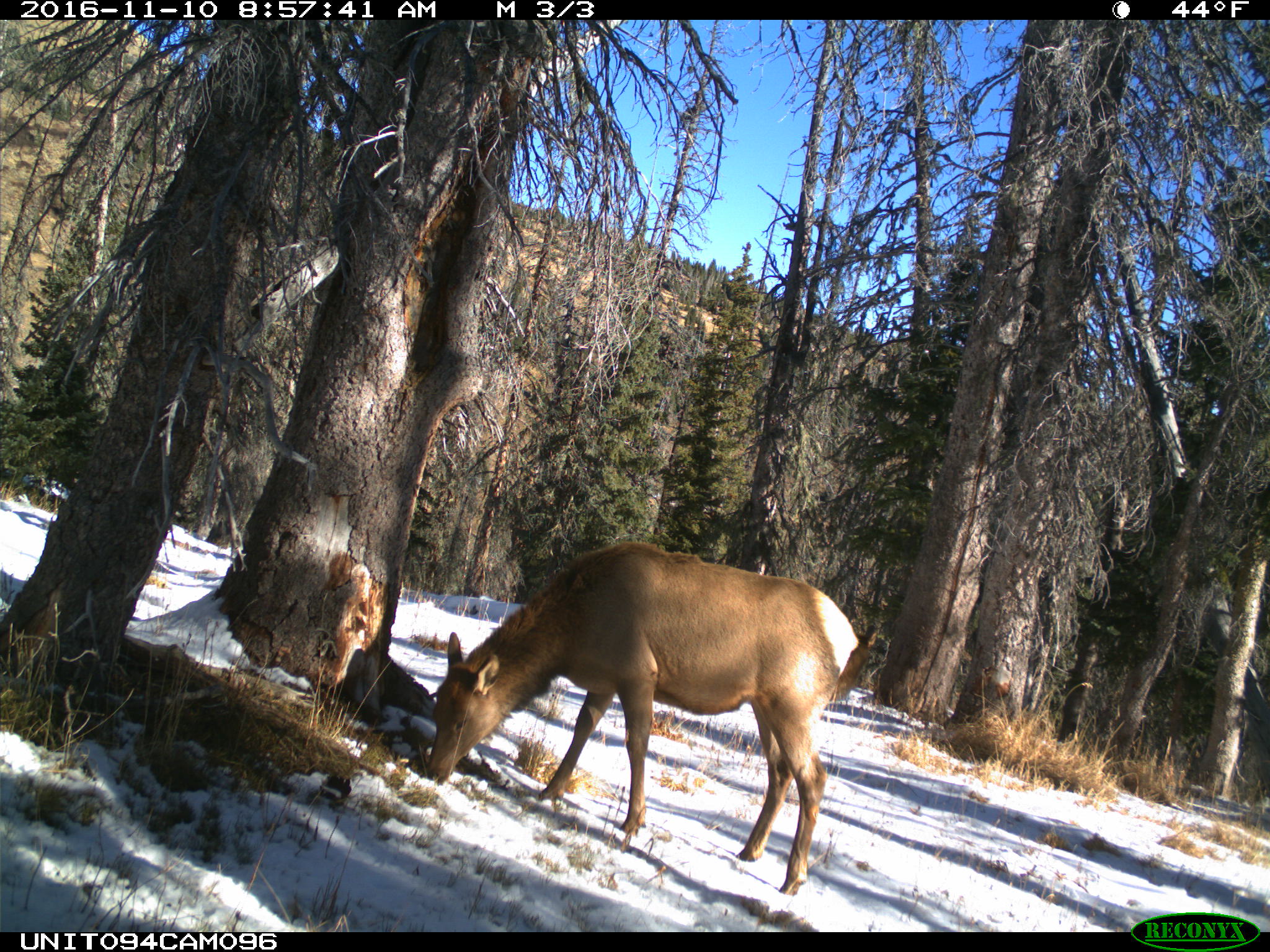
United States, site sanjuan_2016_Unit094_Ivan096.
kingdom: Animalia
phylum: Chordata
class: Mammalia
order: Artiodactyla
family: Cervidae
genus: Cervus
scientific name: Cervus elaphus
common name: red deer